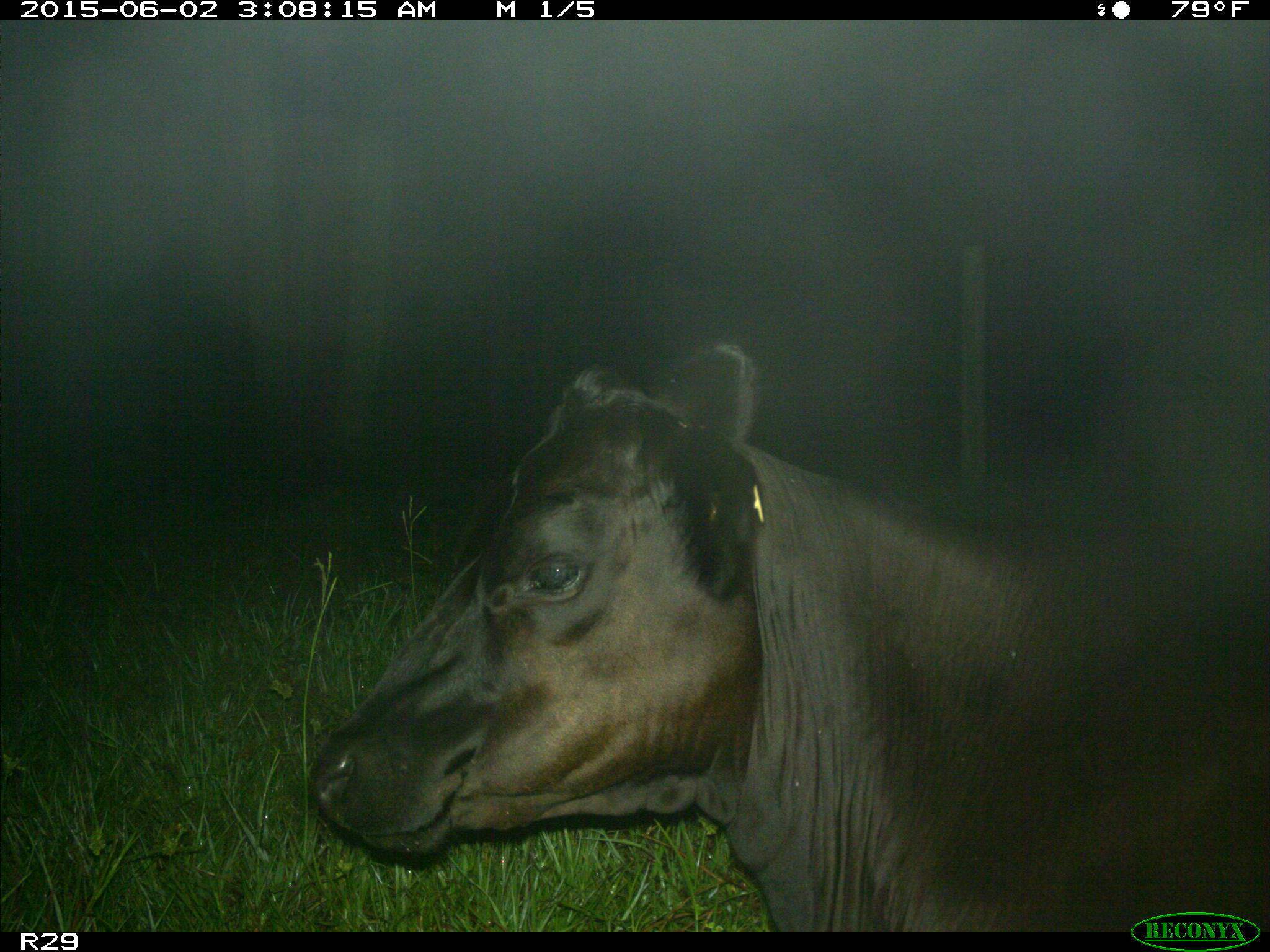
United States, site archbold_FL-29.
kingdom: Animalia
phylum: Chordata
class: Mammalia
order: Artiodactyla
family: Bovidae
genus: Bos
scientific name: Bos taurus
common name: domestic cow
Bos taurus (domestic cow).